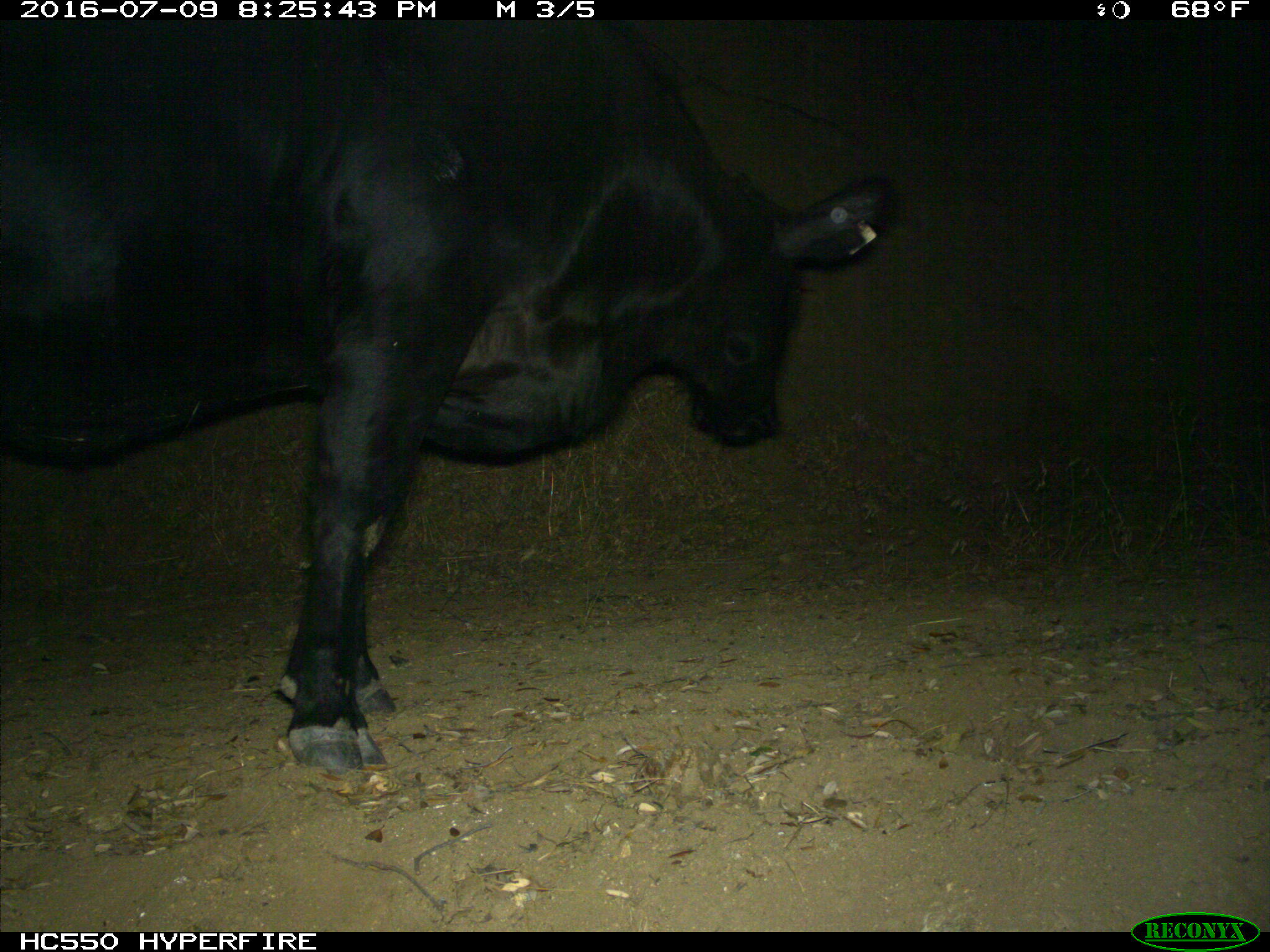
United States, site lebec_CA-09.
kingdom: Animalia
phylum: Chordata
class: Mammalia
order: Artiodactyla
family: Bovidae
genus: Bos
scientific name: Bos taurus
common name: domestic cow